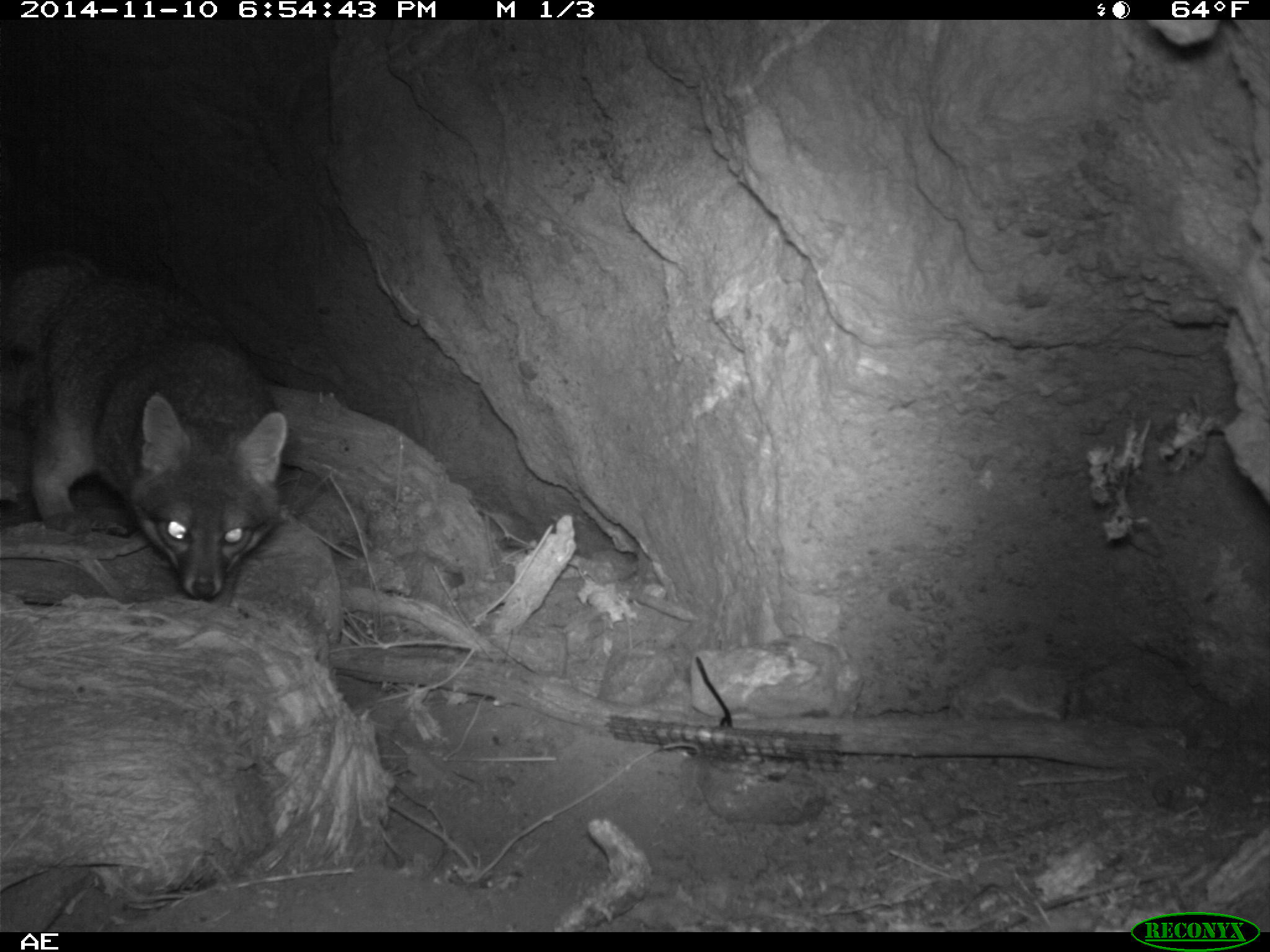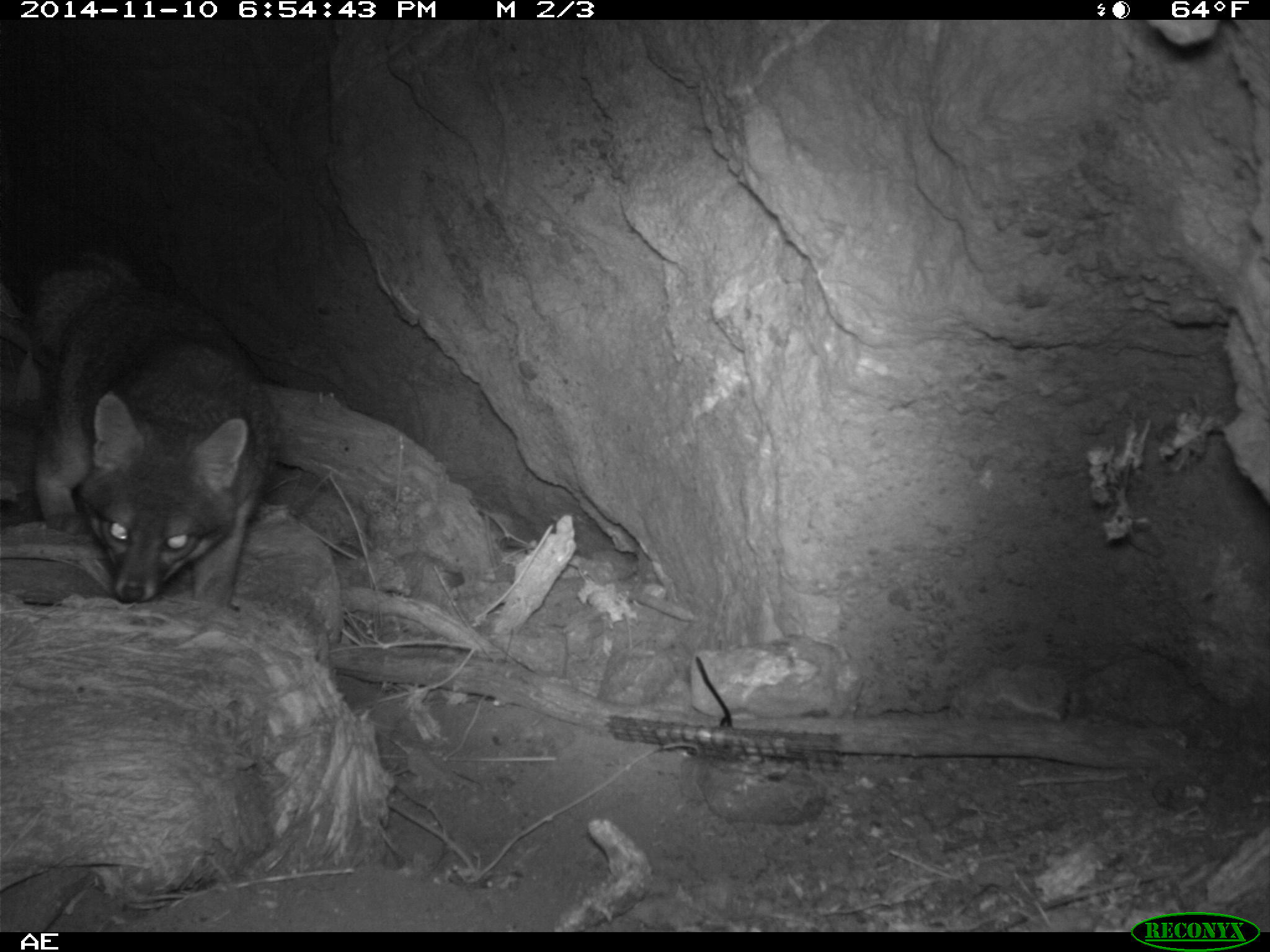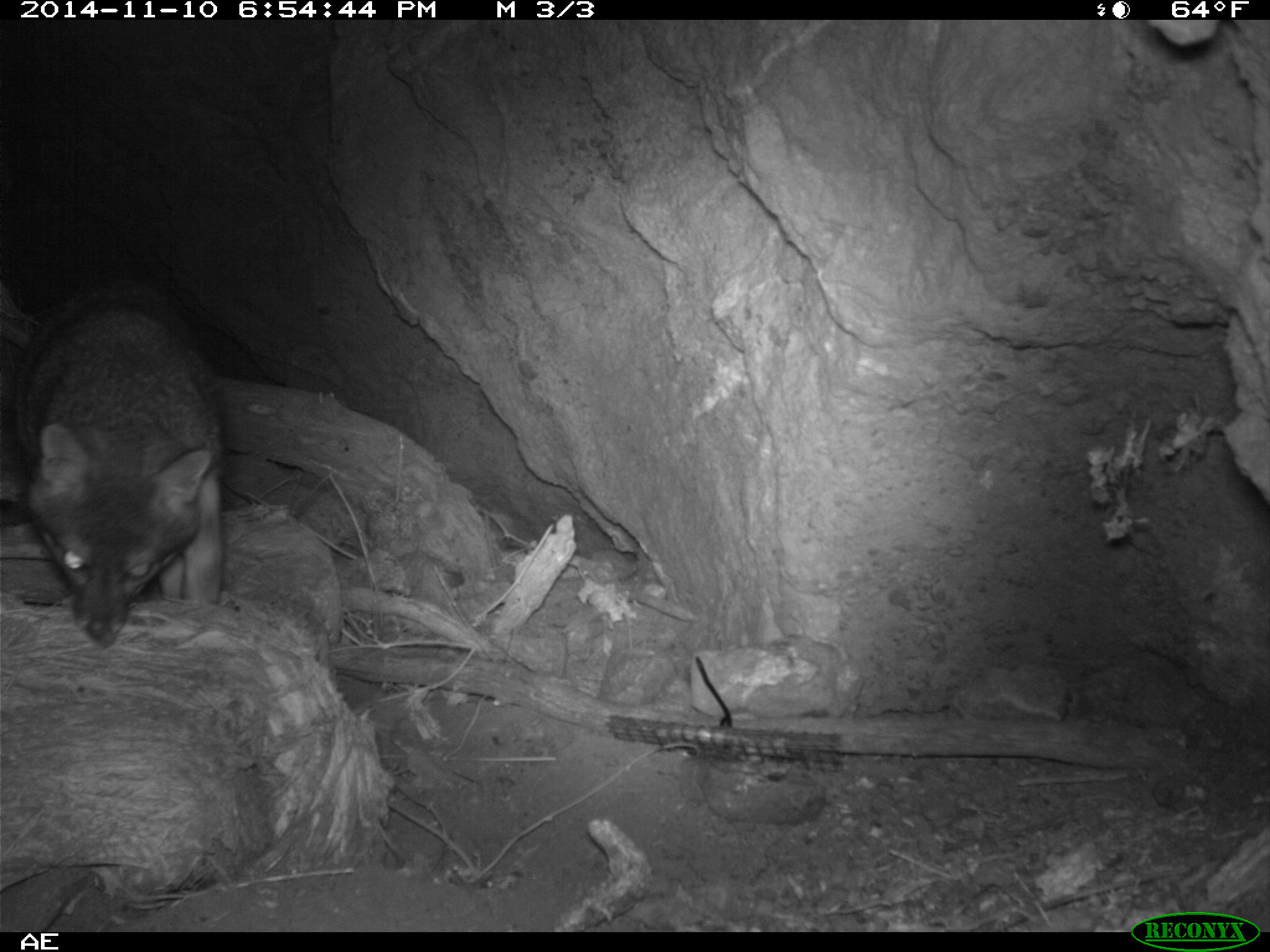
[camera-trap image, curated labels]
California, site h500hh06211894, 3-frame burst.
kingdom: Animalia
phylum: Chordata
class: Mammalia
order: Carnivora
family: Canidae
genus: Urocyon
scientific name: Urocyon littoralis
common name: island fox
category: fox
Fox (island fox) (Urocyon littoralis).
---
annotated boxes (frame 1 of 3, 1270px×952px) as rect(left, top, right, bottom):
fox: rect(0, 250, 286, 601)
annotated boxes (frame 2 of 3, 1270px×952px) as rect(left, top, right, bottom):
fox: rect(24, 239, 279, 606)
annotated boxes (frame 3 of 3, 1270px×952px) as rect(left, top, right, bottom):
fox: rect(14, 276, 223, 647)